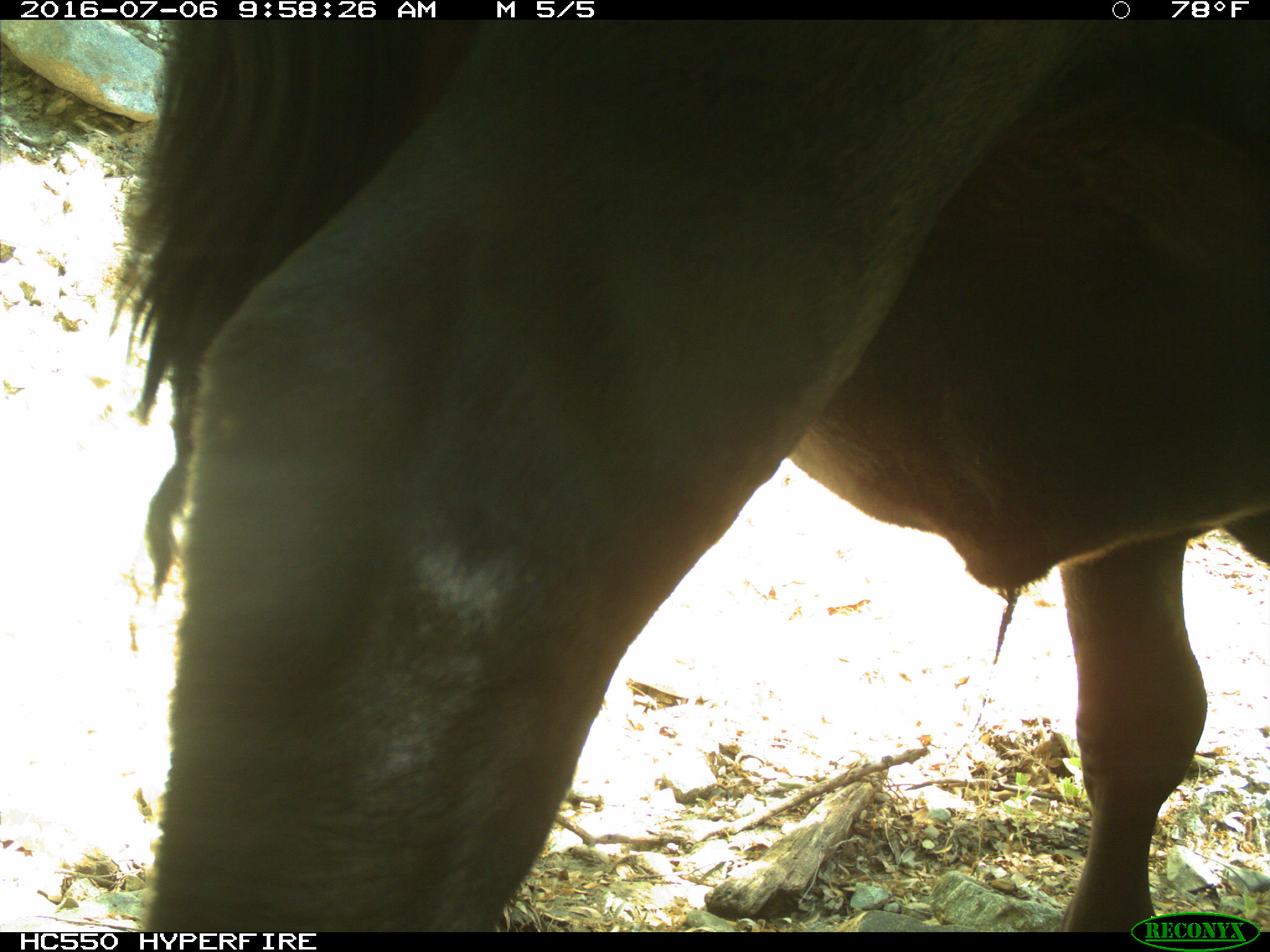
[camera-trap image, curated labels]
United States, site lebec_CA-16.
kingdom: Animalia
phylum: Chordata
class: Mammalia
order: Artiodactyla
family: Bovidae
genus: Bos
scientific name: Bos taurus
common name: domestic cow